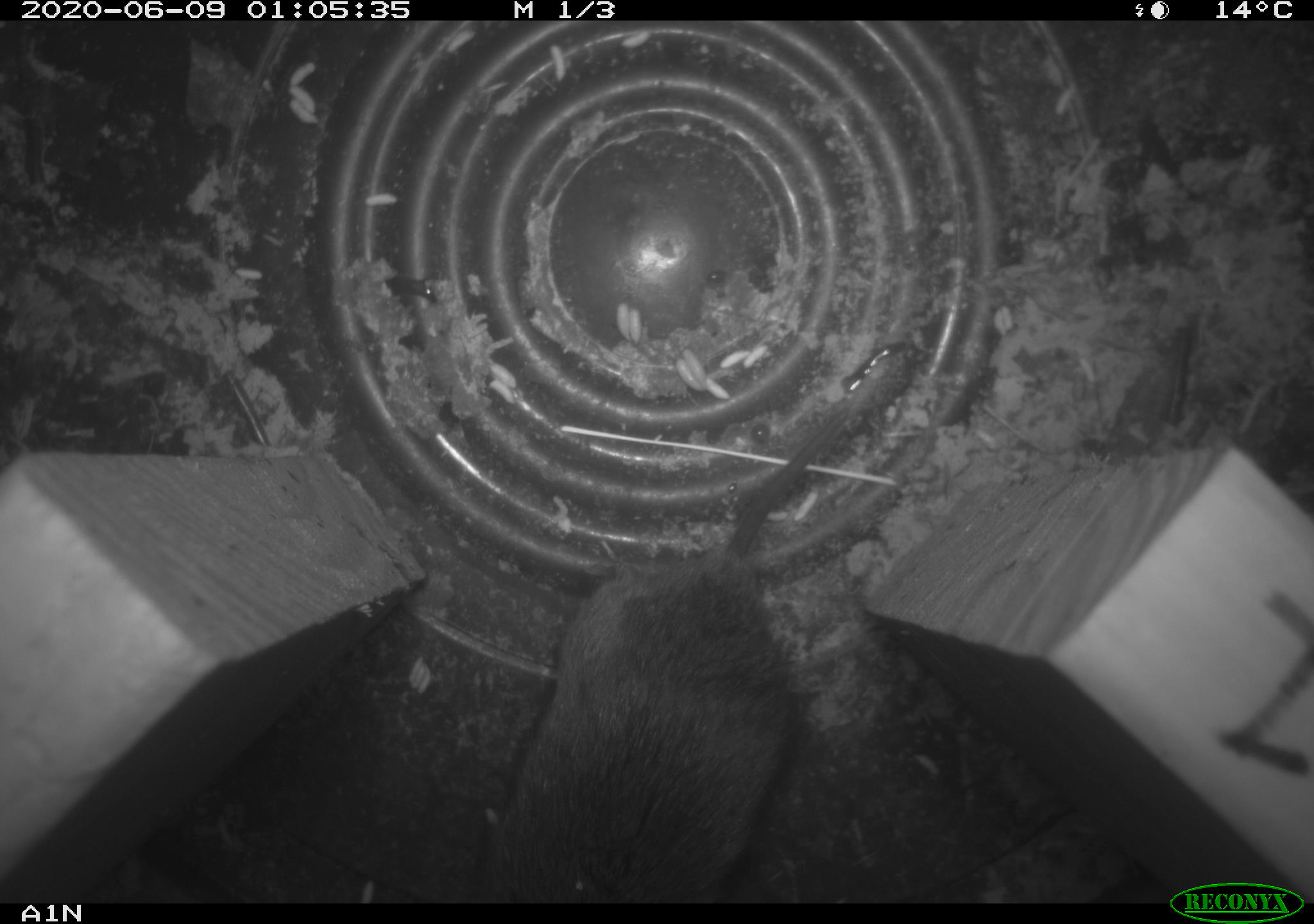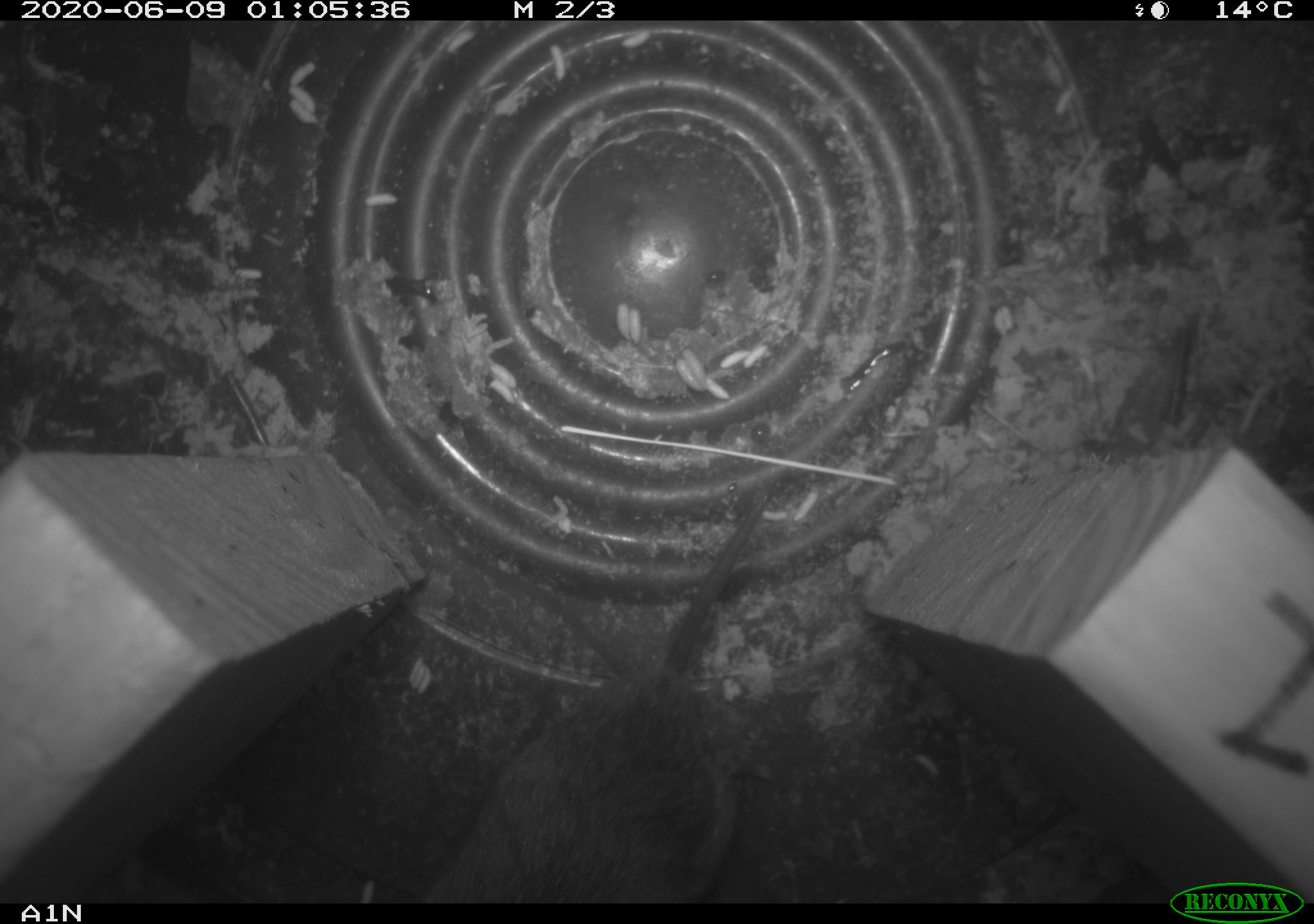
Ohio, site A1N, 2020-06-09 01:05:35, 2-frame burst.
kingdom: Animalia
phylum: Chordata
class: Mammalia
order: Rodentia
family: Cricetidae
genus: Microtus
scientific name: Microtus pennsylvanicus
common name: meadow vole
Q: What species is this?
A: Meadow vole (Microtus pennsylvanicus).